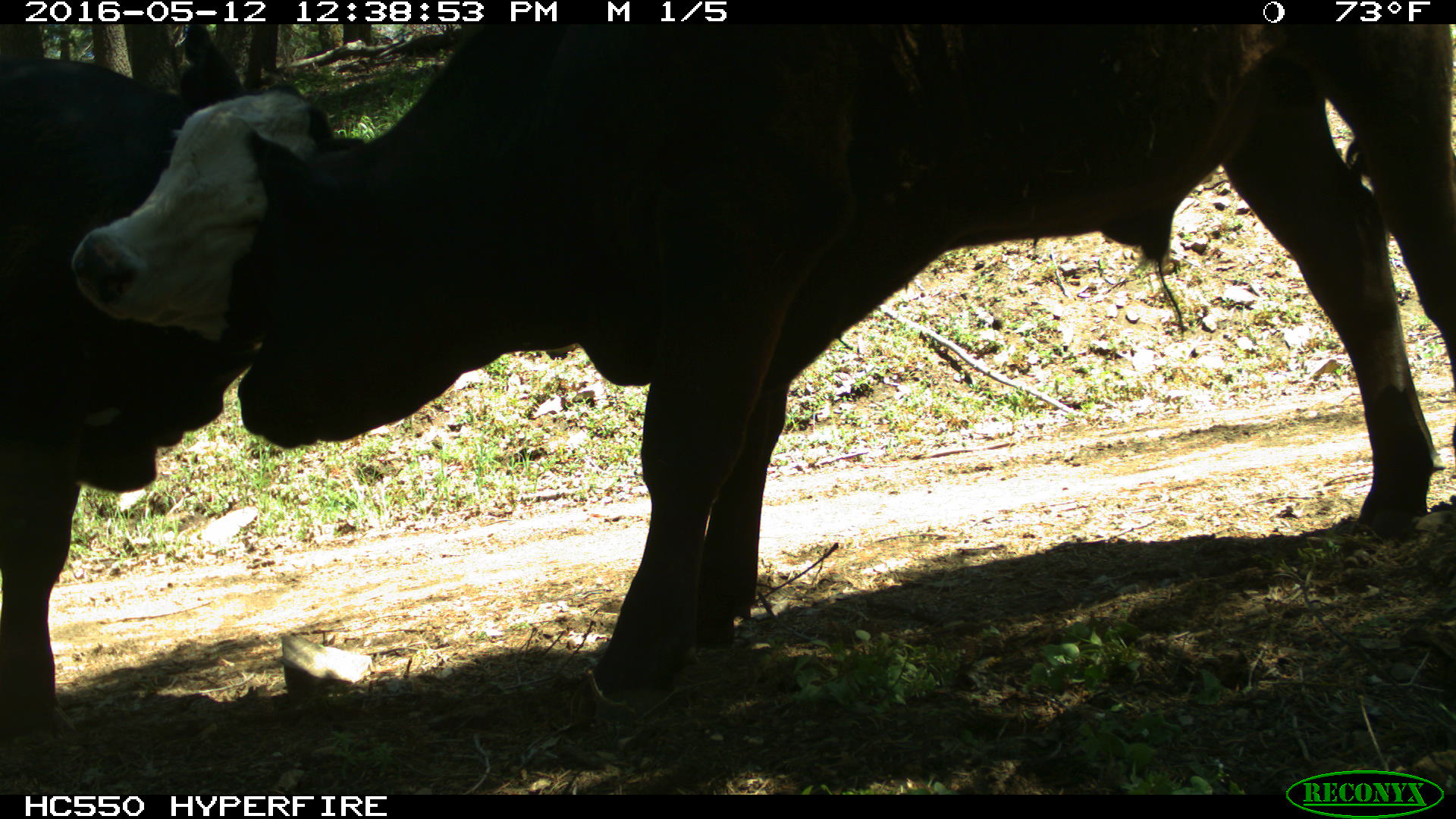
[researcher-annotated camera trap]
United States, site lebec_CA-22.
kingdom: Animalia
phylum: Chordata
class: Mammalia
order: Artiodactyla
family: Bovidae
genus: Bos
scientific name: Bos taurus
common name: domestic cow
Bos taurus (domestic cow).